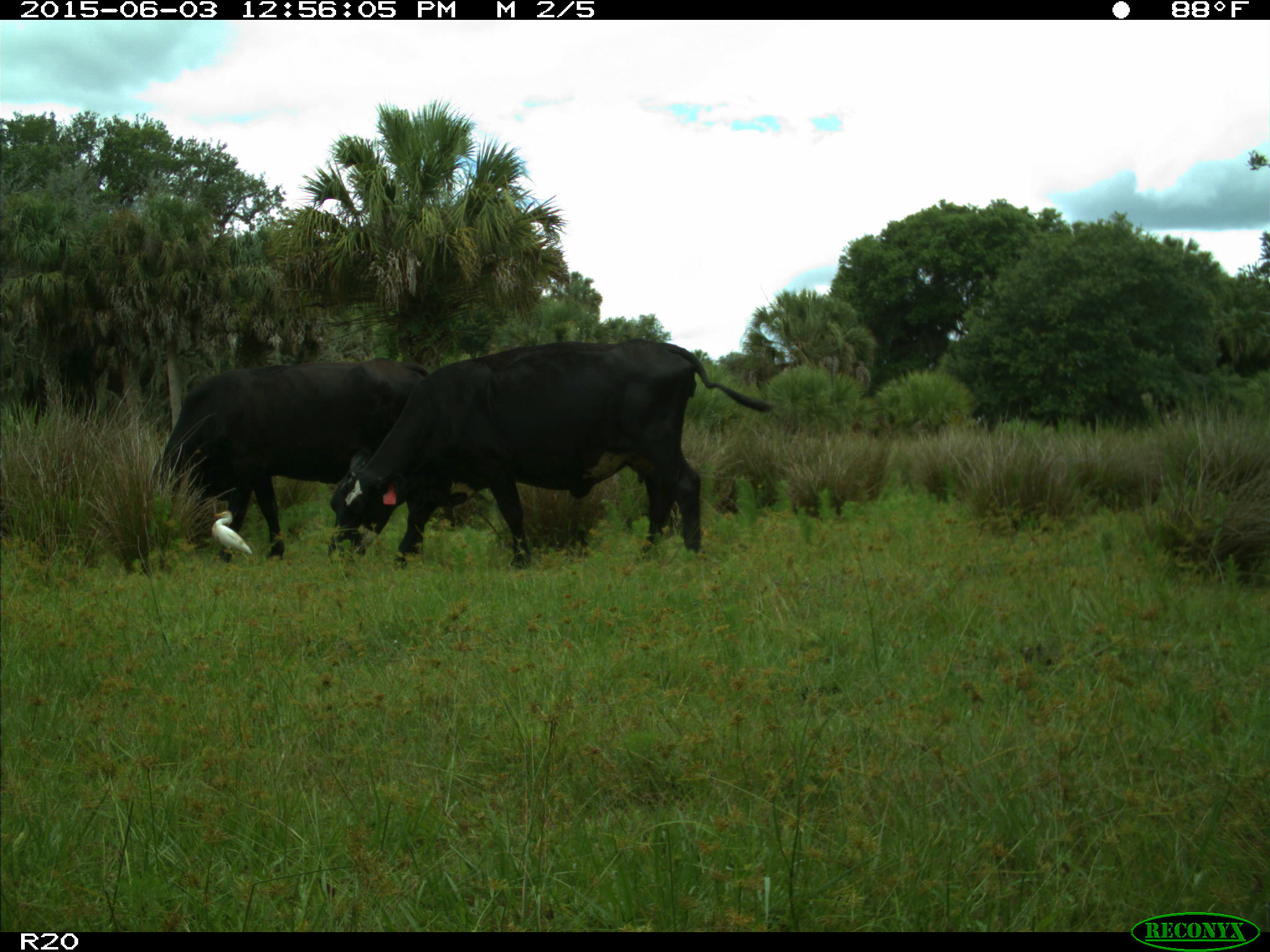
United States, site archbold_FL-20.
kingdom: Animalia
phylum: Chordata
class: Mammalia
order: Artiodactyla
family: Bovidae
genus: Bos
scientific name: Bos taurus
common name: domestic cow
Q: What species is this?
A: Bos taurus (domestic cow).